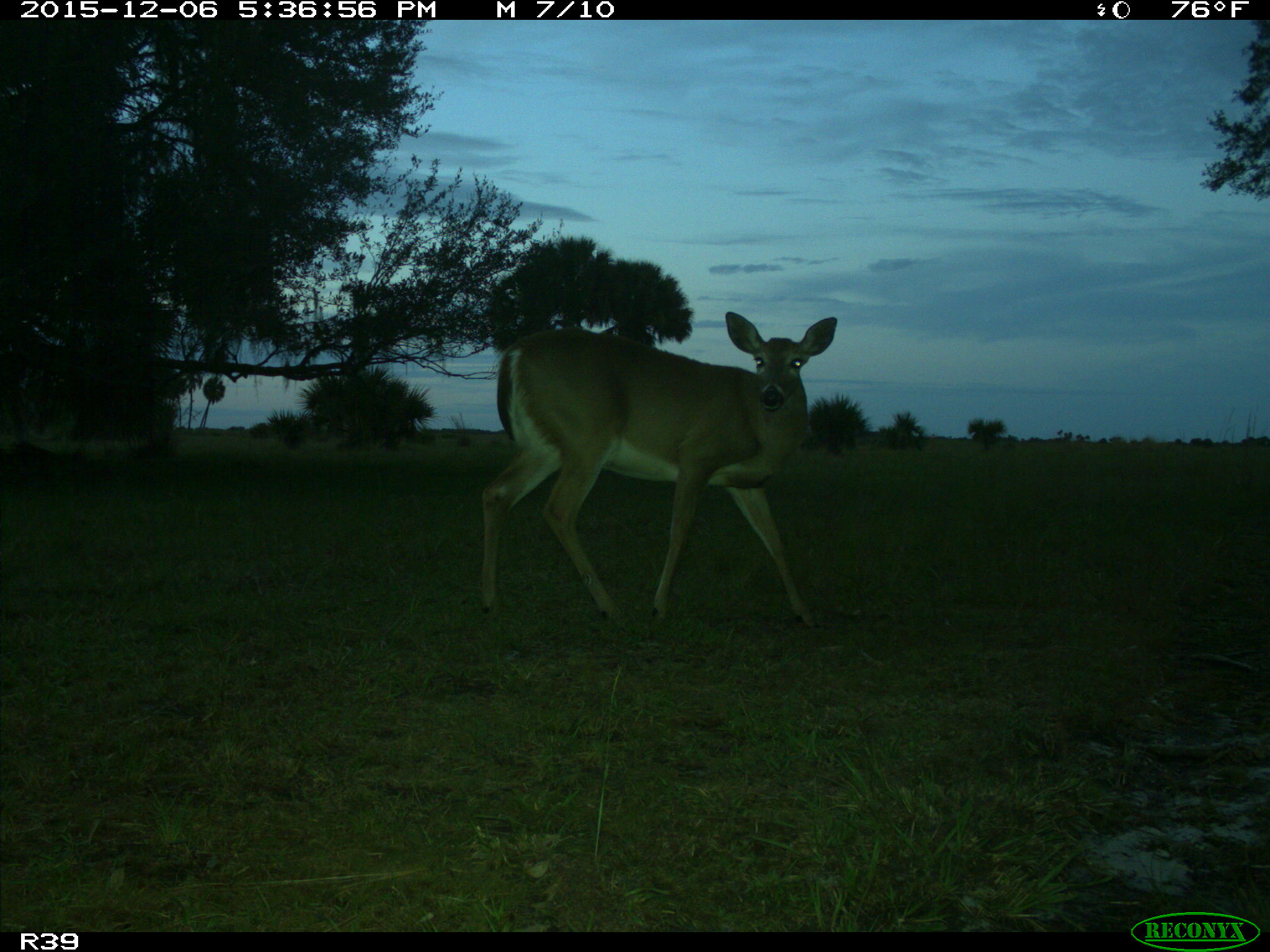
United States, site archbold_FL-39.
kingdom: Animalia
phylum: Chordata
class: Mammalia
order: Artiodactyla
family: Cervidae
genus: Odocoileus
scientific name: Odocoileus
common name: deer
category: unidentified deer